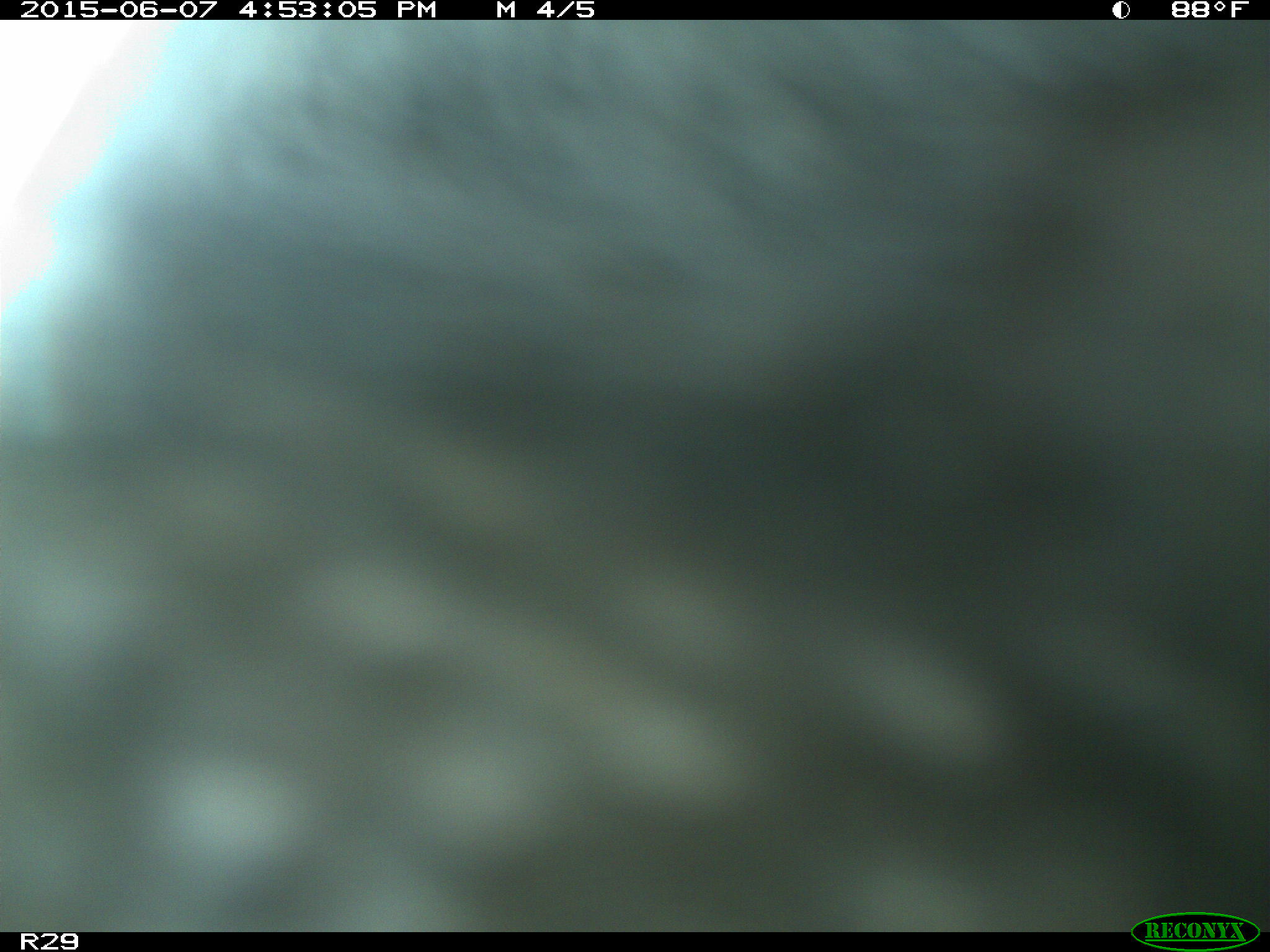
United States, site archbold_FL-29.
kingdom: Animalia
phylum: Chordata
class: Mammalia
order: Artiodactyla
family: Bovidae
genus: Bos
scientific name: Bos taurus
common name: domestic cow